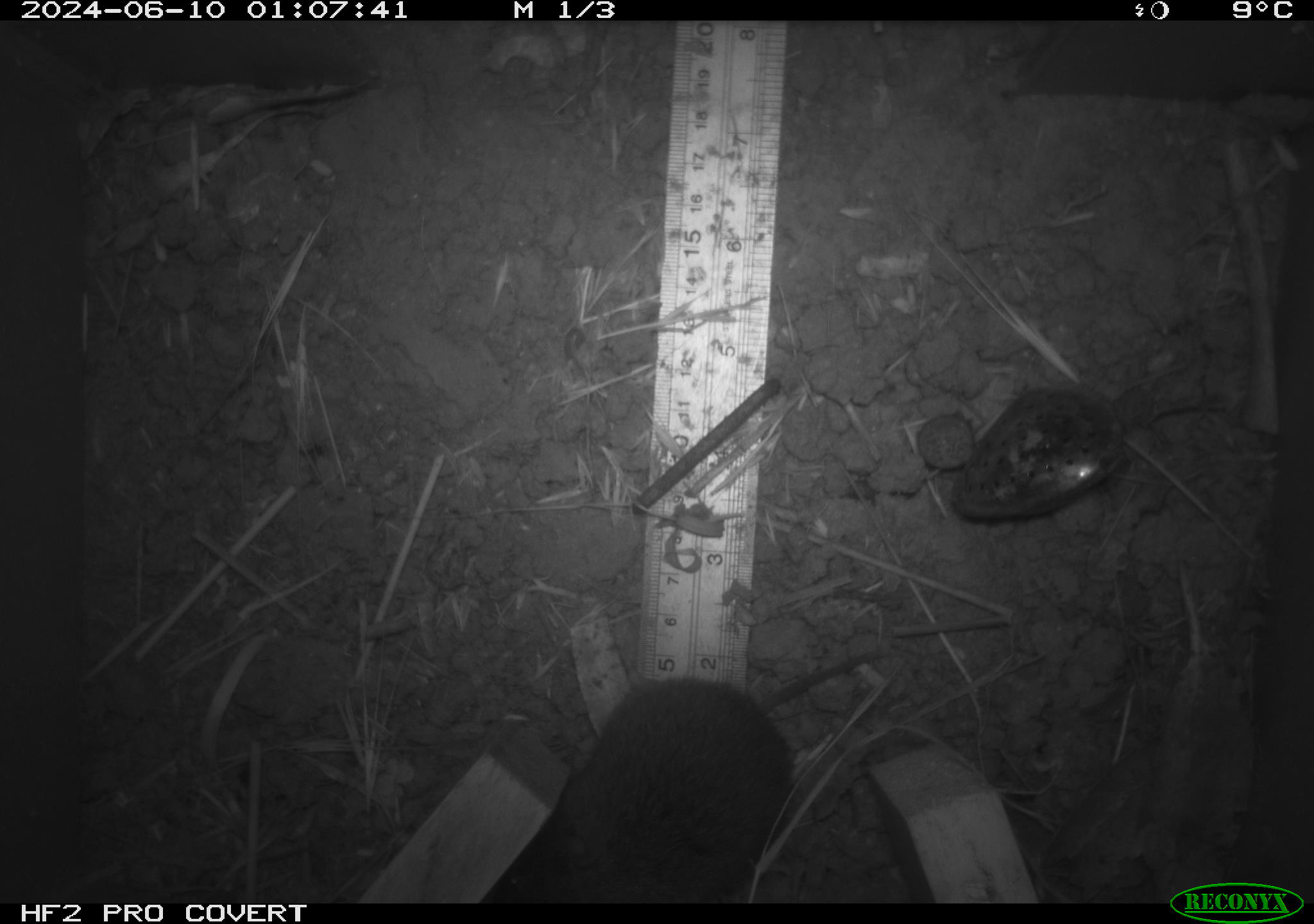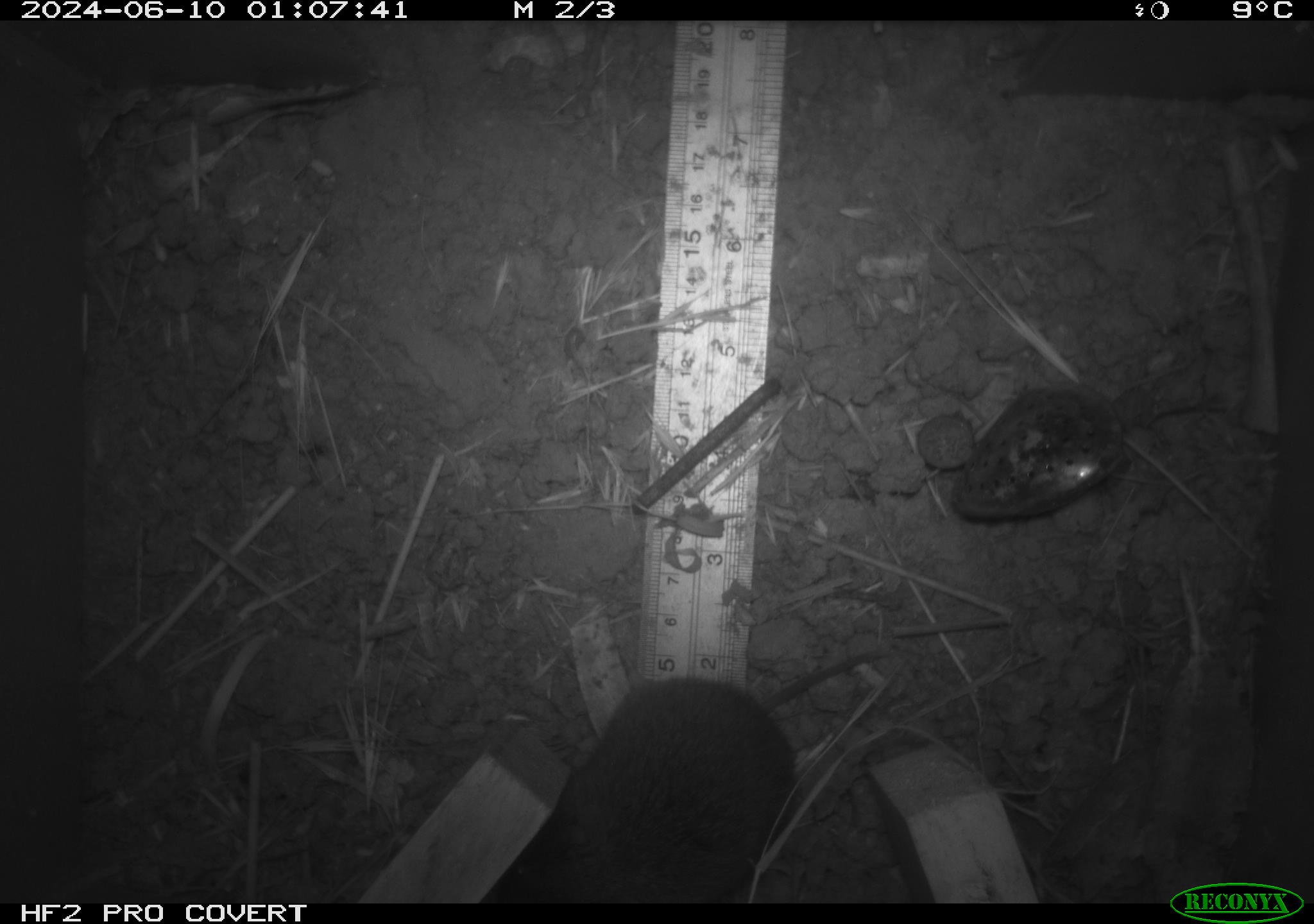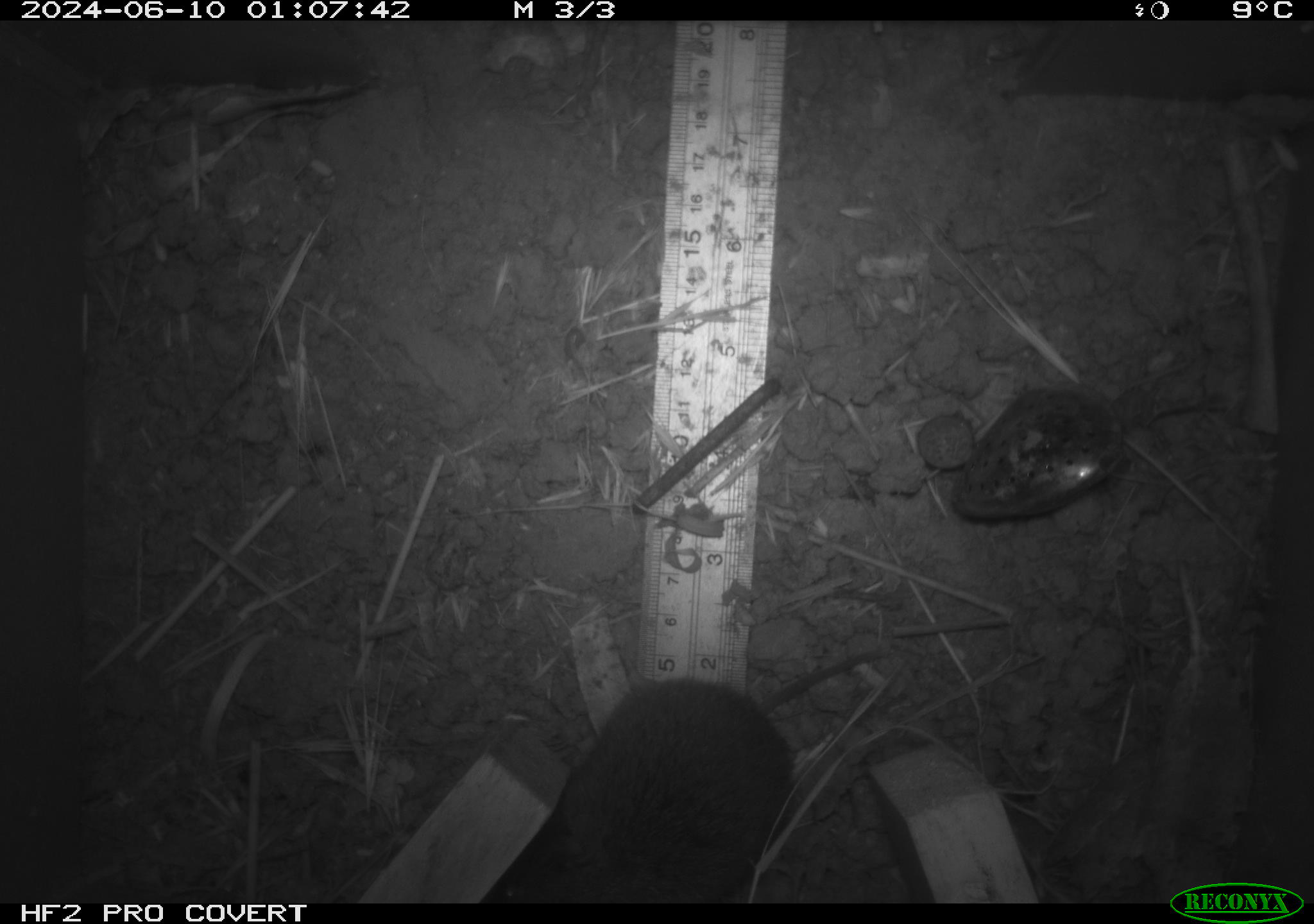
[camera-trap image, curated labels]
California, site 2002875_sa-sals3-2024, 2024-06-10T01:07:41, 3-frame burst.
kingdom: Animalia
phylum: Chordata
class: Mammalia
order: Rodentia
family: Cricetidae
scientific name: Arvicolinae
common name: voles, lemmings, and muskrats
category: arvicolinae subfamily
Arvicolinae subfamily (voles, lemmings, and muskrats) (Arvicolinae).